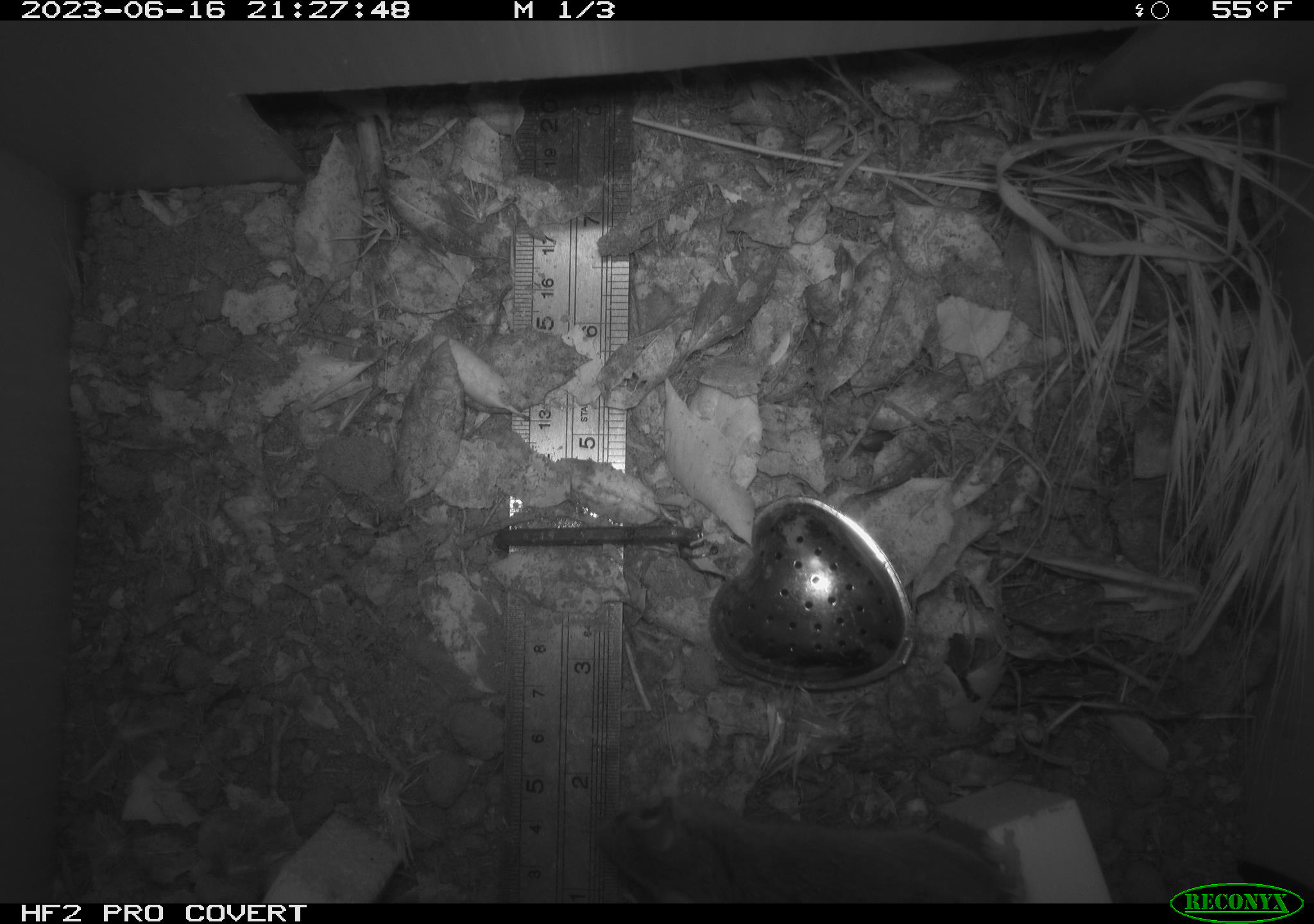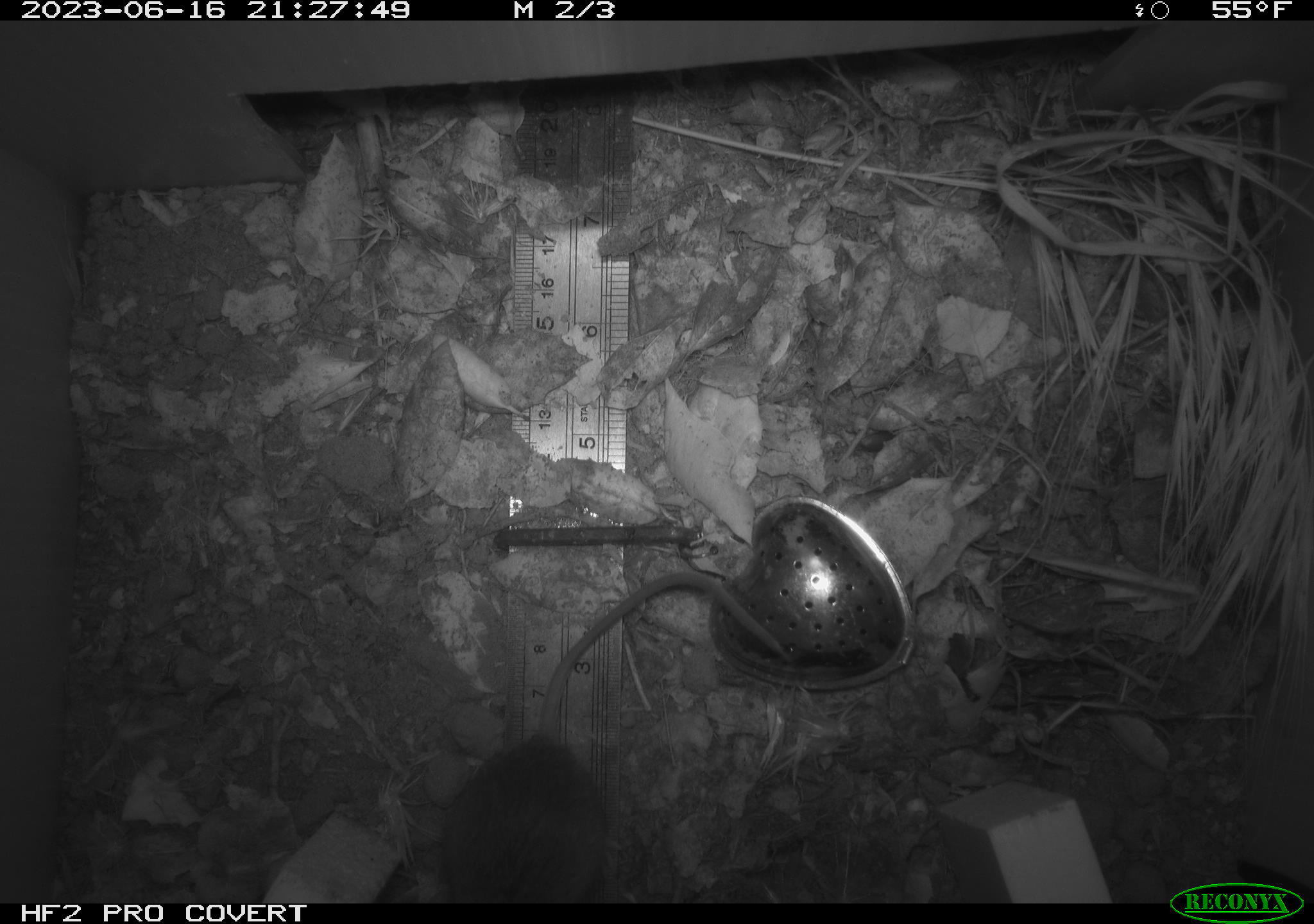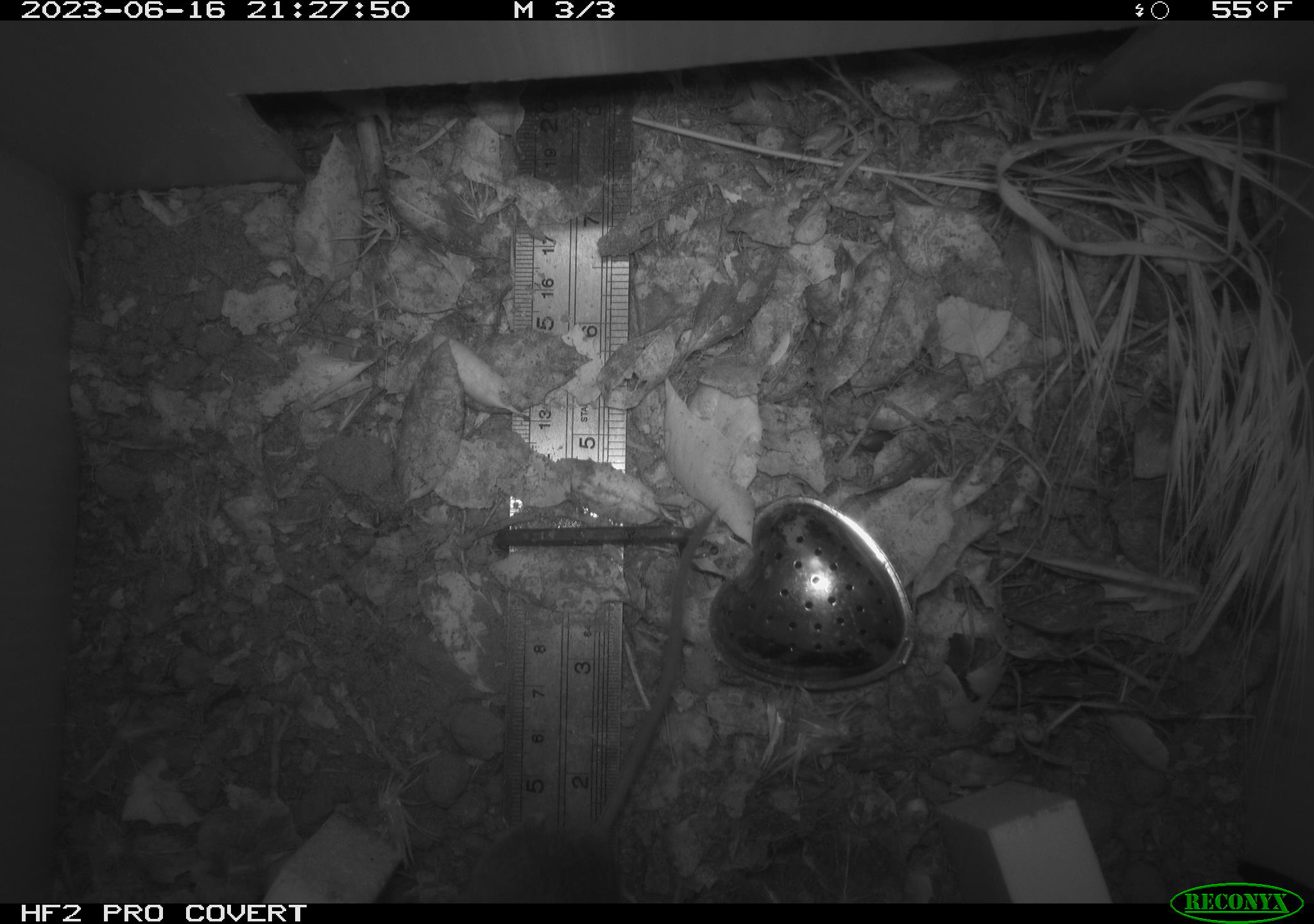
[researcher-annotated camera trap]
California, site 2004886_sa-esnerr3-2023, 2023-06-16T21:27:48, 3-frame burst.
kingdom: Animalia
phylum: Chordata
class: Mammalia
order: Rodentia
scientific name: Rodentia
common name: mouse species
Mouse species (Rodentia).